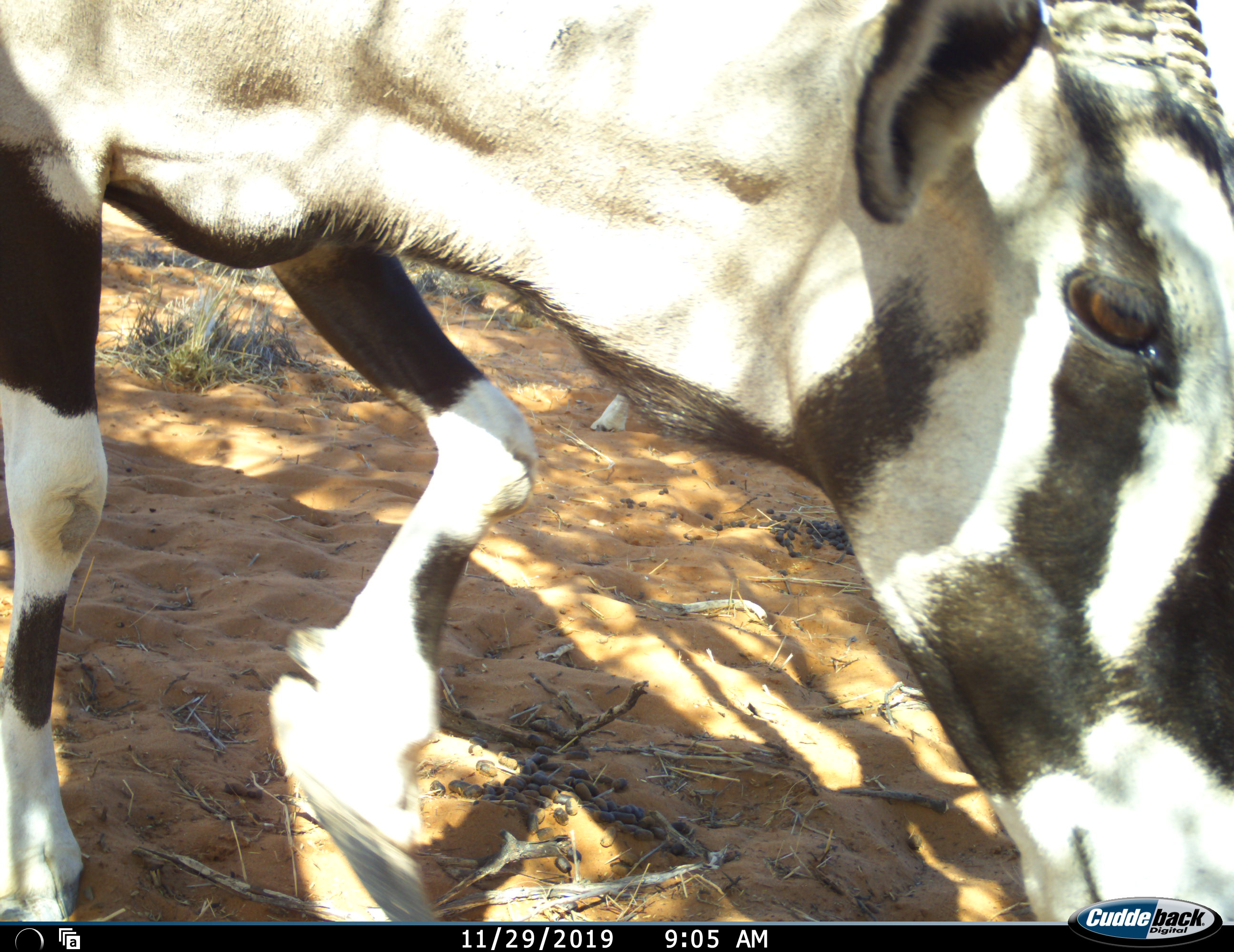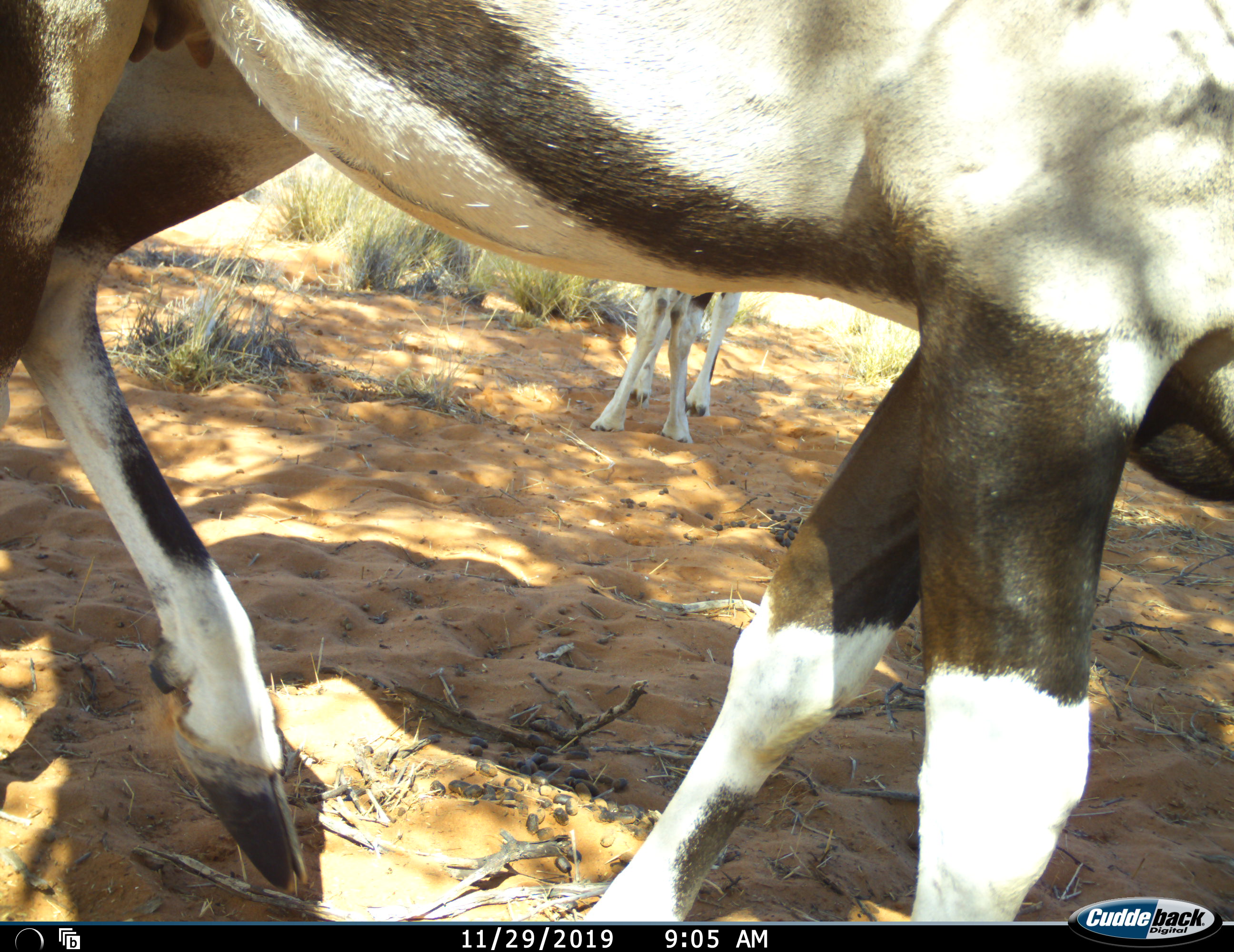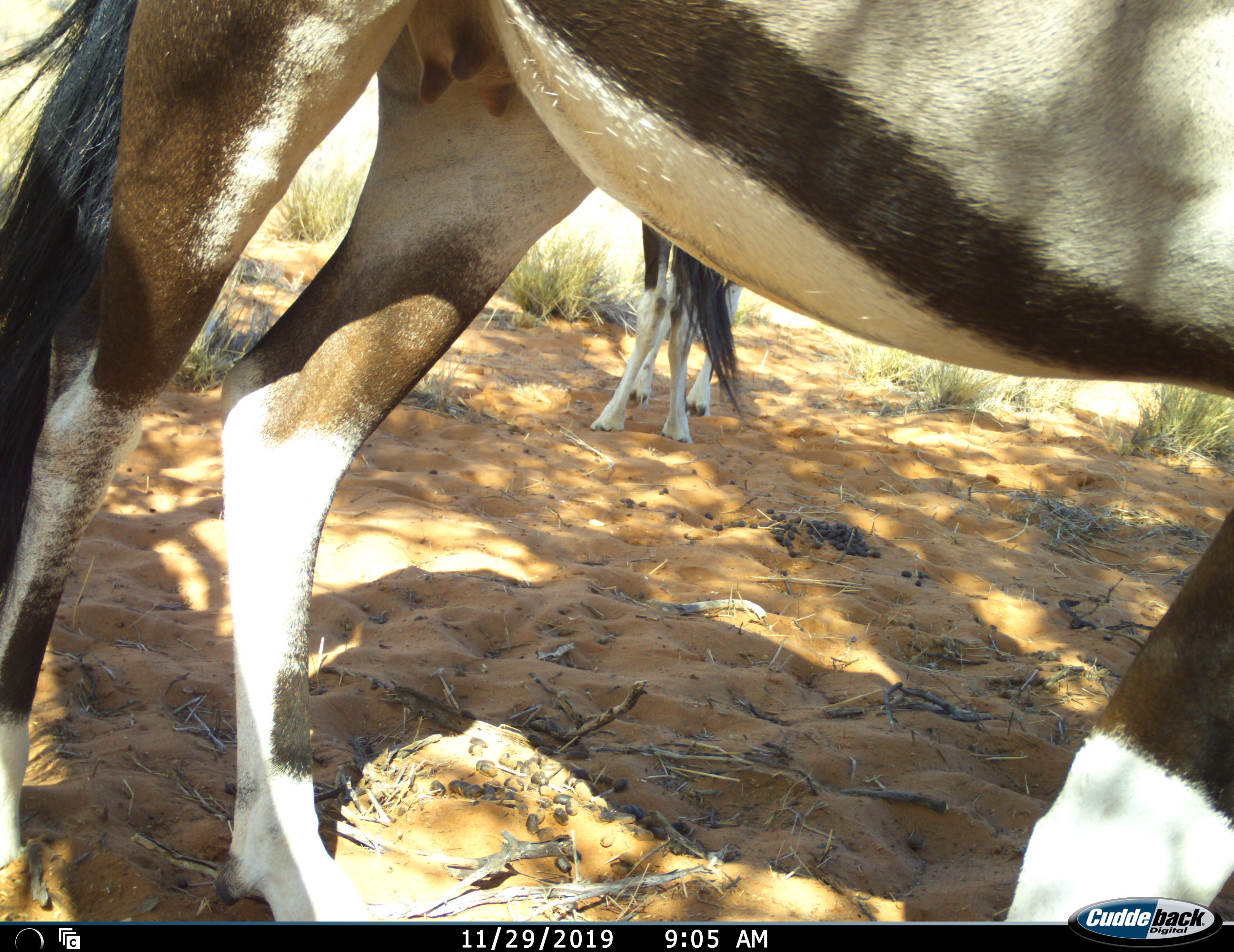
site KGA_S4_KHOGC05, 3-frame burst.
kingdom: Animalia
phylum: Chordata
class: Mammalia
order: Artiodactyla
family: Bovidae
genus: Oryx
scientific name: Oryx gazella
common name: gemsbok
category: oryx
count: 2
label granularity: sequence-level